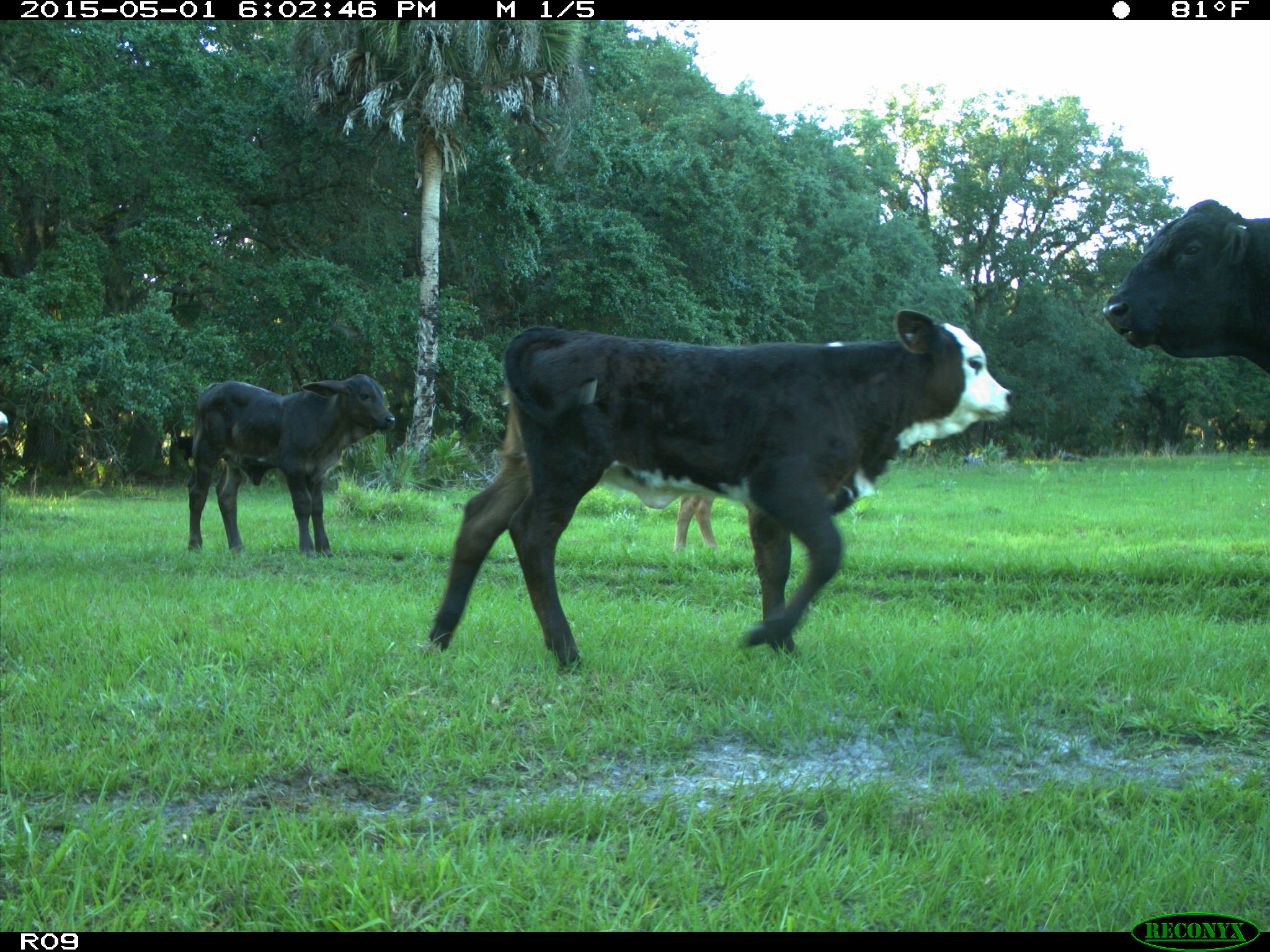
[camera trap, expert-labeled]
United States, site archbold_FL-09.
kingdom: Animalia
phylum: Chordata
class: Mammalia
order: Artiodactyla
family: Bovidae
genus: Bos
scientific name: Bos taurus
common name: domestic cow